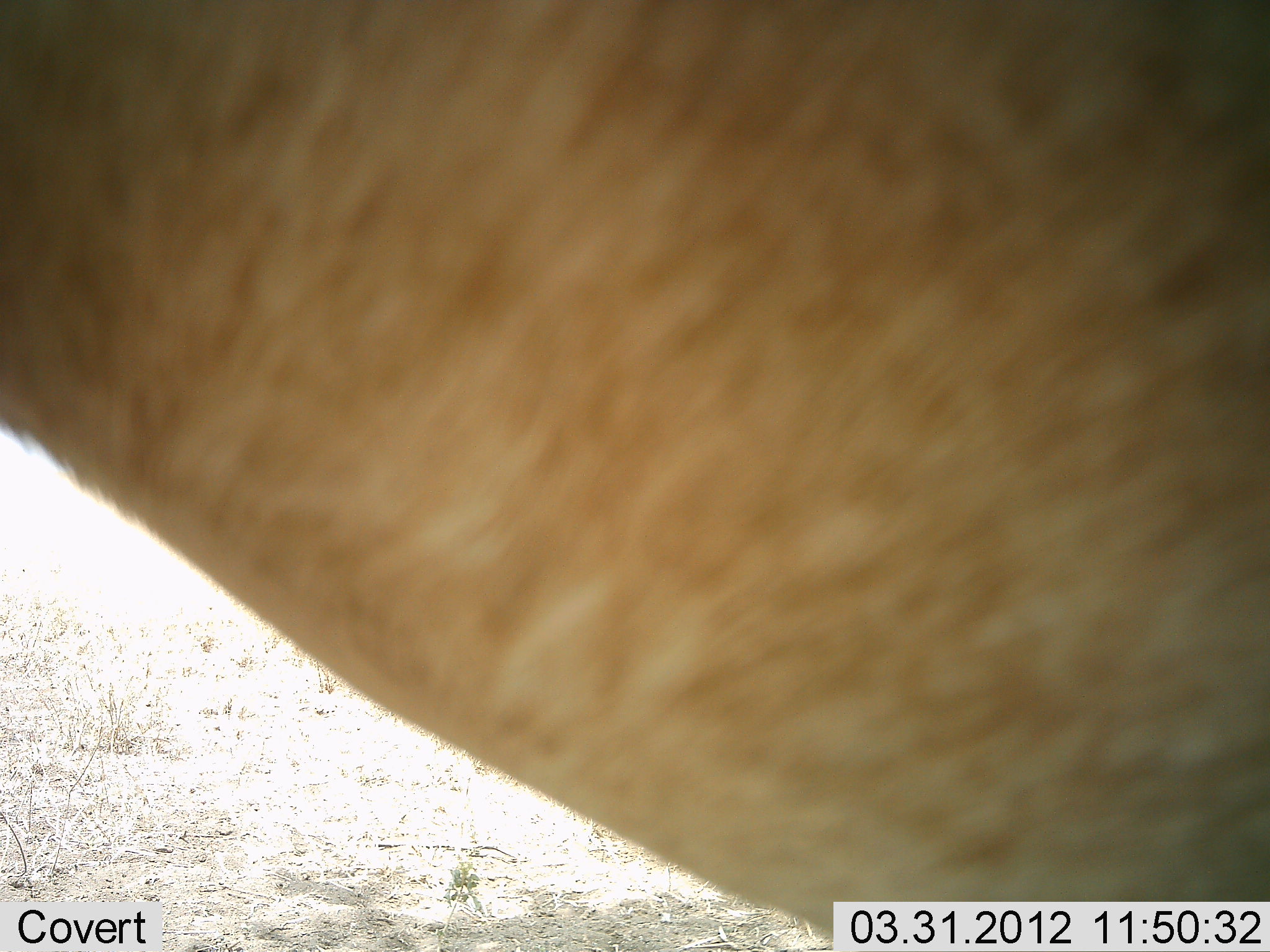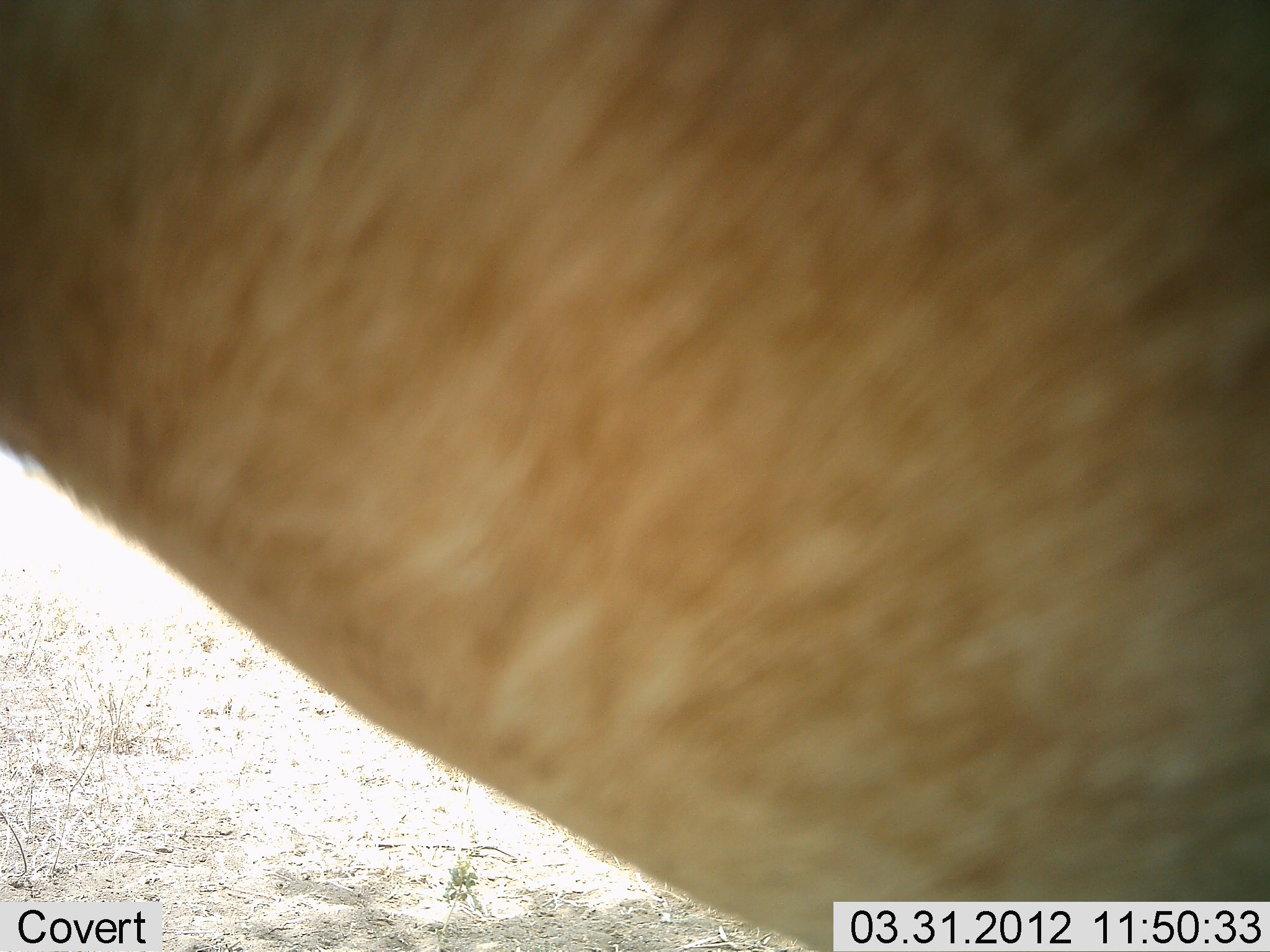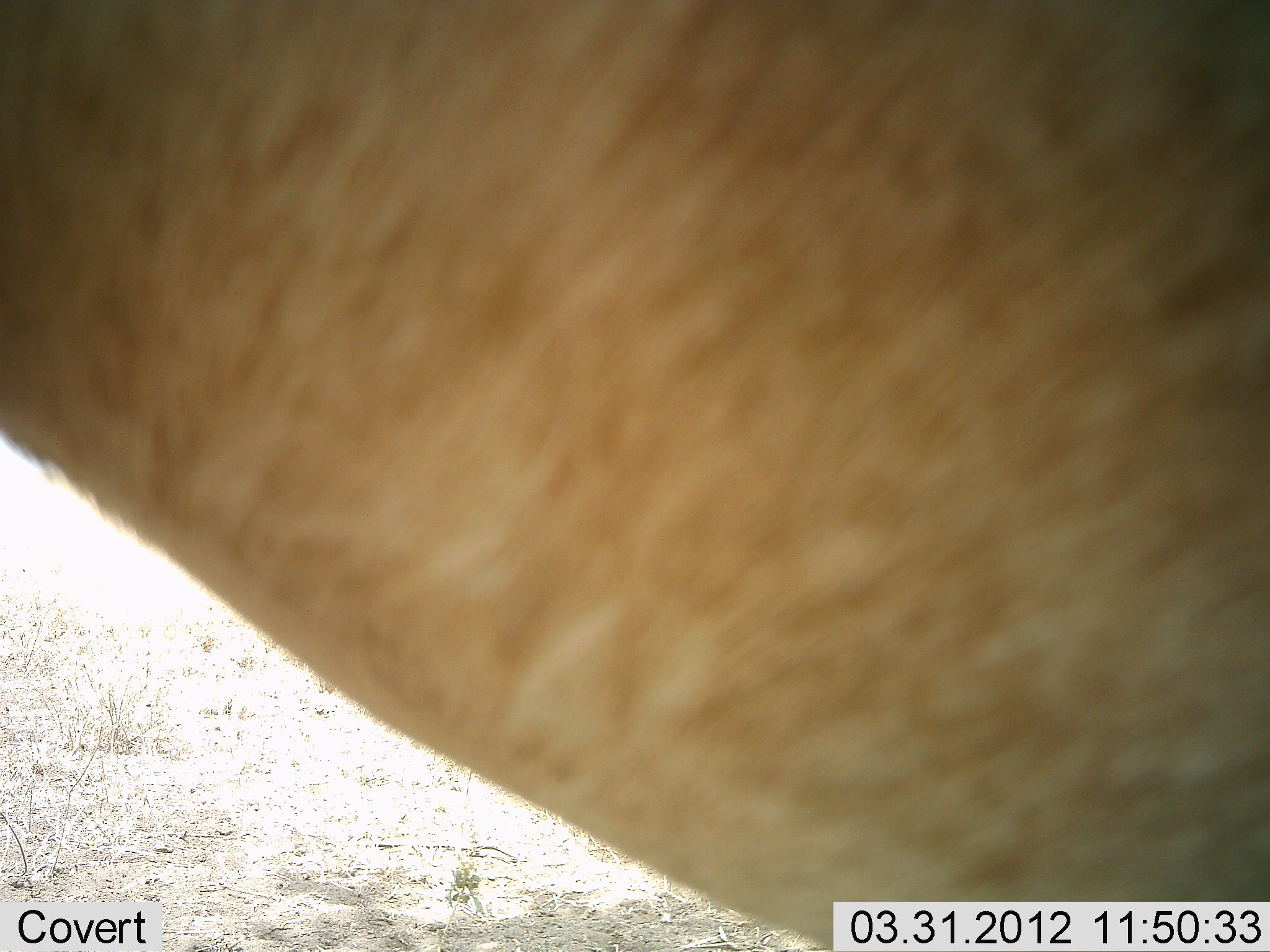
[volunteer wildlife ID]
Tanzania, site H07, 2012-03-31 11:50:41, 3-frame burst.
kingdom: Animalia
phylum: Chordata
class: Mammalia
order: Artiodactyla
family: Bovidae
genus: Alcelaphus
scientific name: Alcelaphus buselaphus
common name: hartebeest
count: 1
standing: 100%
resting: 0%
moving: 0%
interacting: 0%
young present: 0%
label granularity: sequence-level